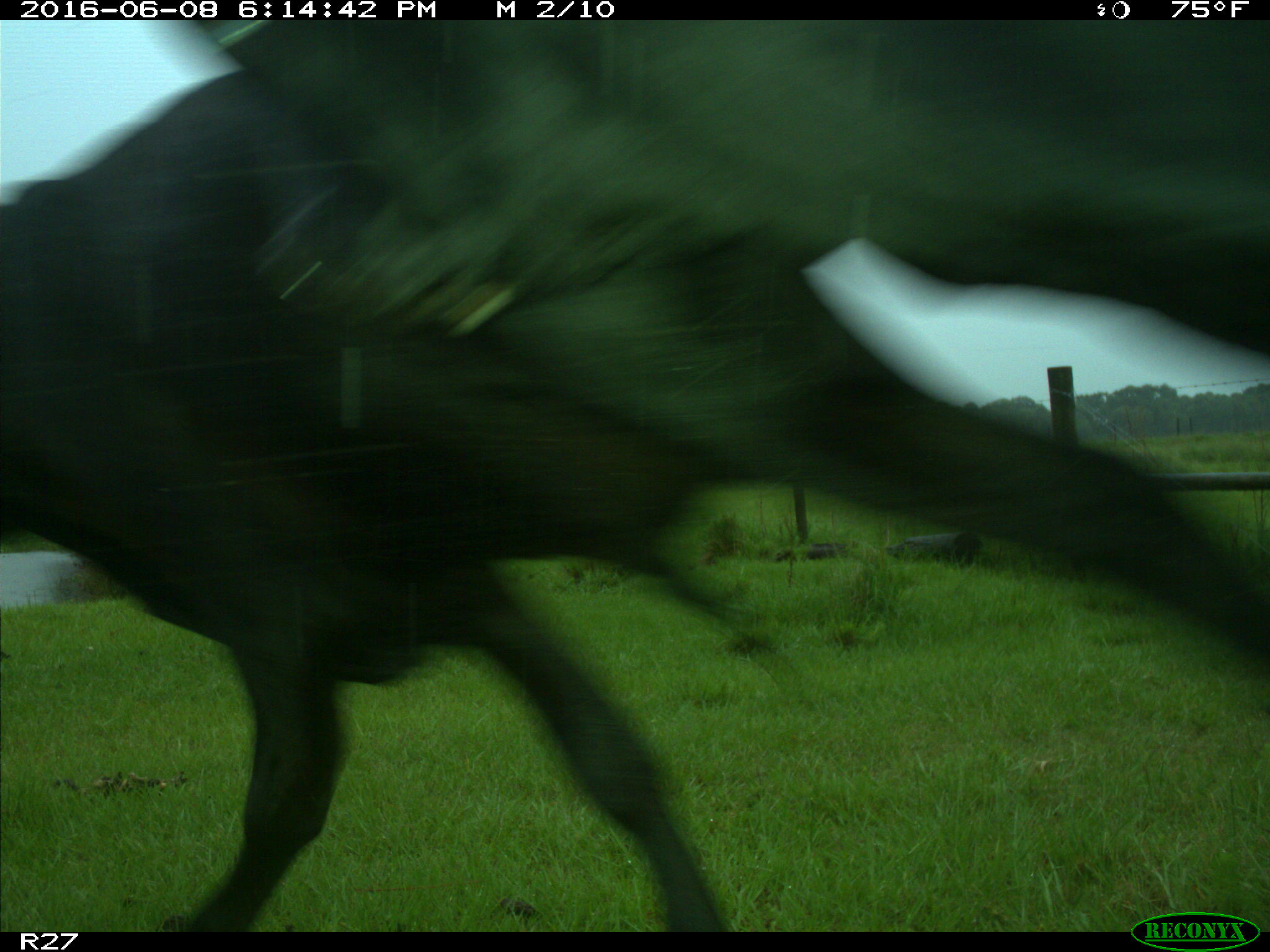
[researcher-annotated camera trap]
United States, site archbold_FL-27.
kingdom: Animalia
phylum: Chordata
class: Mammalia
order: Artiodactyla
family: Bovidae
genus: Bos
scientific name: Bos taurus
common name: domestic cow